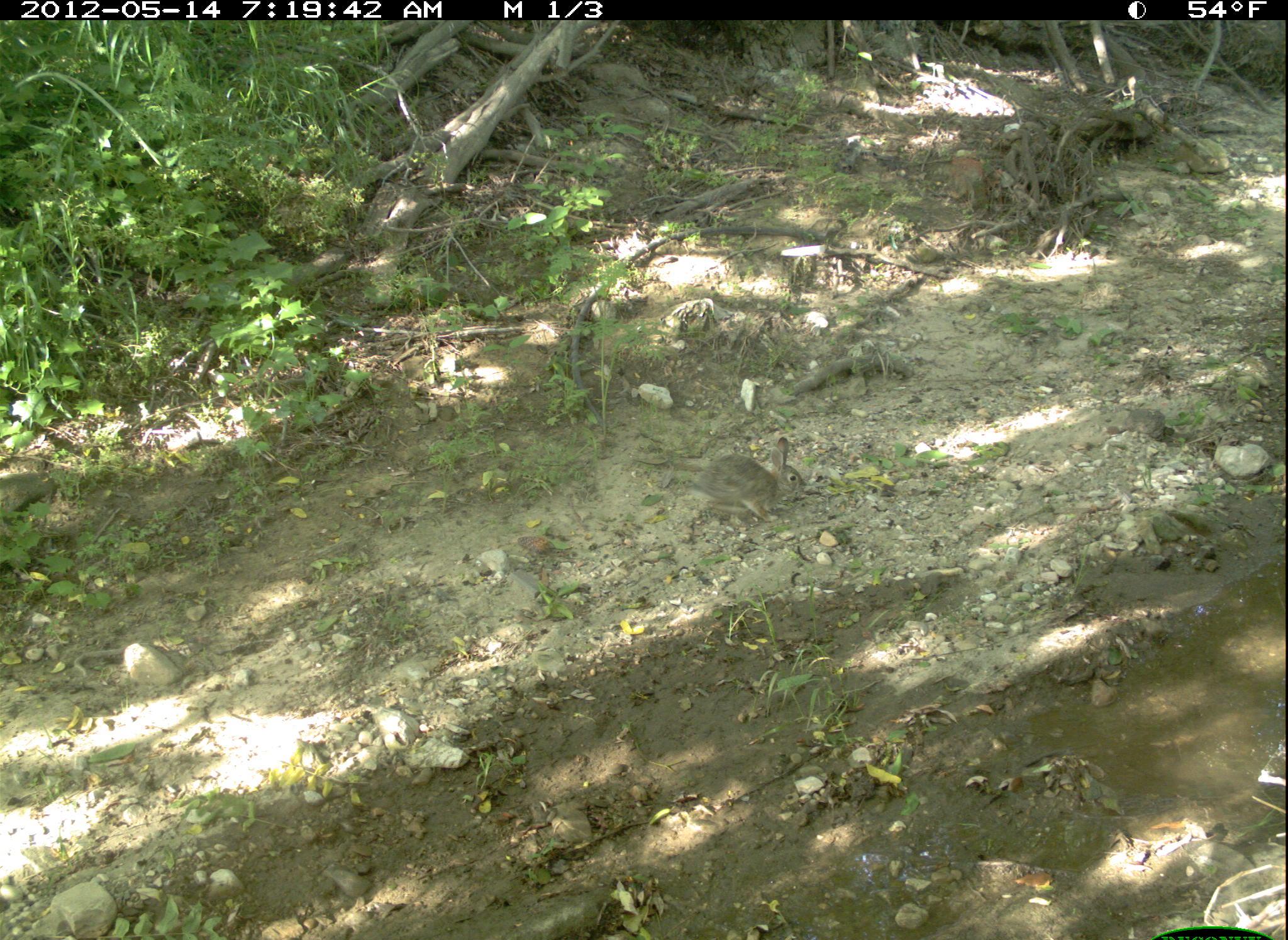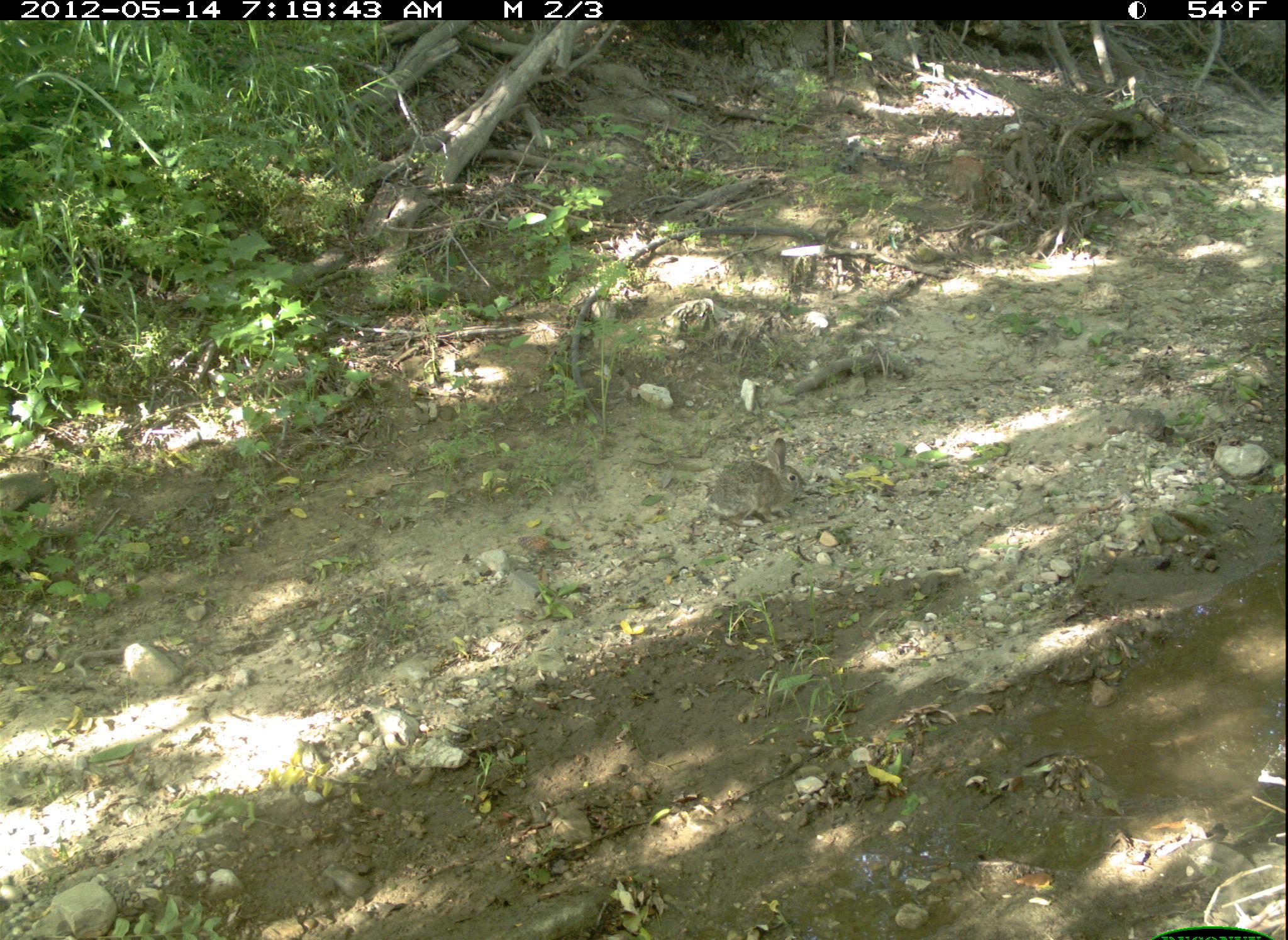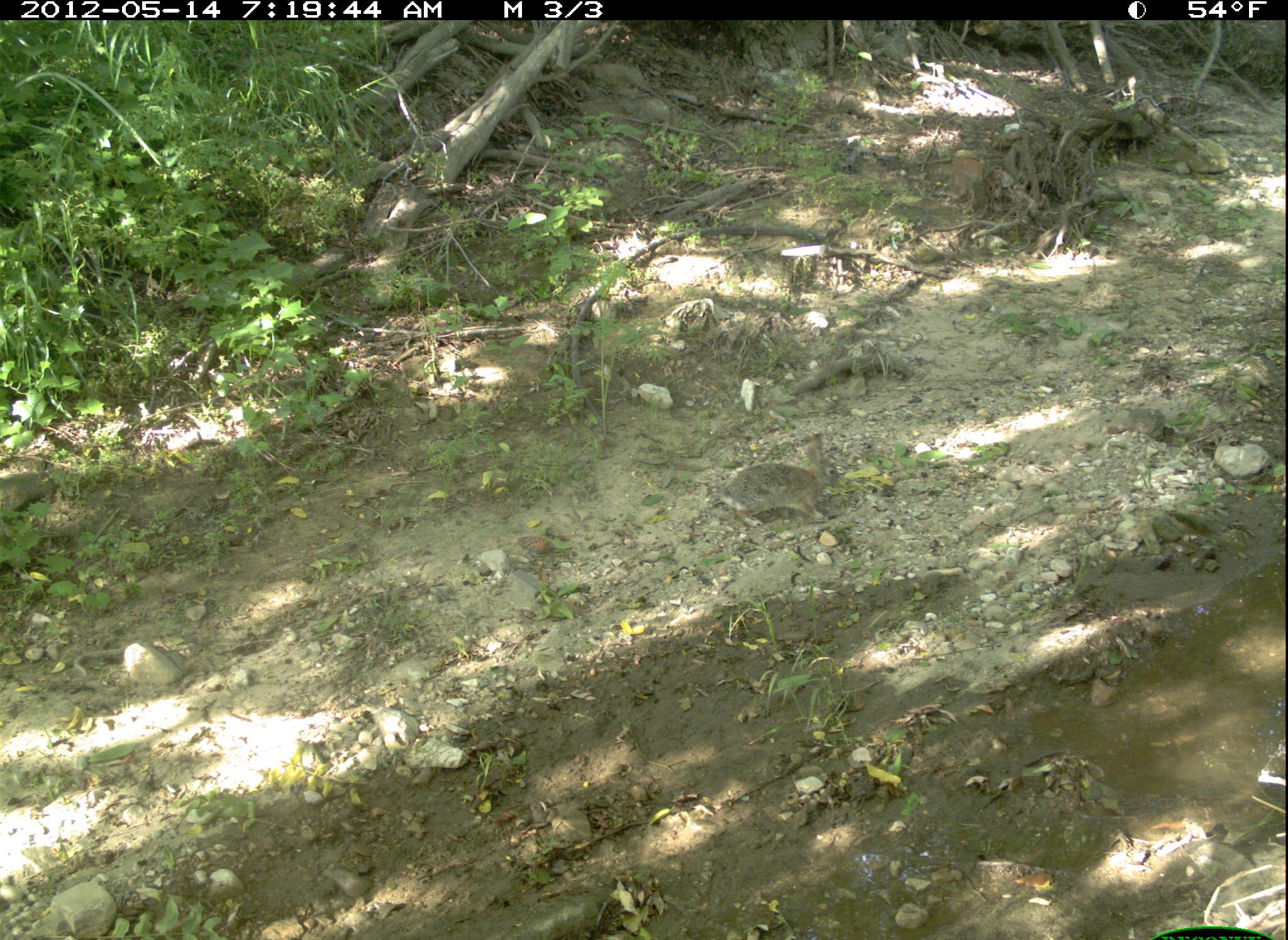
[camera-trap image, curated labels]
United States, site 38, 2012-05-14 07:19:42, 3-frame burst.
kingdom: Animalia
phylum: Chordata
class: Mammalia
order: Lagomorpha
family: Leporidae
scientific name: Leporidae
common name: rabbits and hares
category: rabbit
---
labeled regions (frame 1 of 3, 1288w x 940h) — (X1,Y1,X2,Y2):
rabbit: (694,435,819,532)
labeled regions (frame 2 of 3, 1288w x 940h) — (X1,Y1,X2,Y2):
rabbit: (689,427,842,541)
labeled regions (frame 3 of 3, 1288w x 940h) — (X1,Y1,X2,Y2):
rabbit: (718,430,861,530)